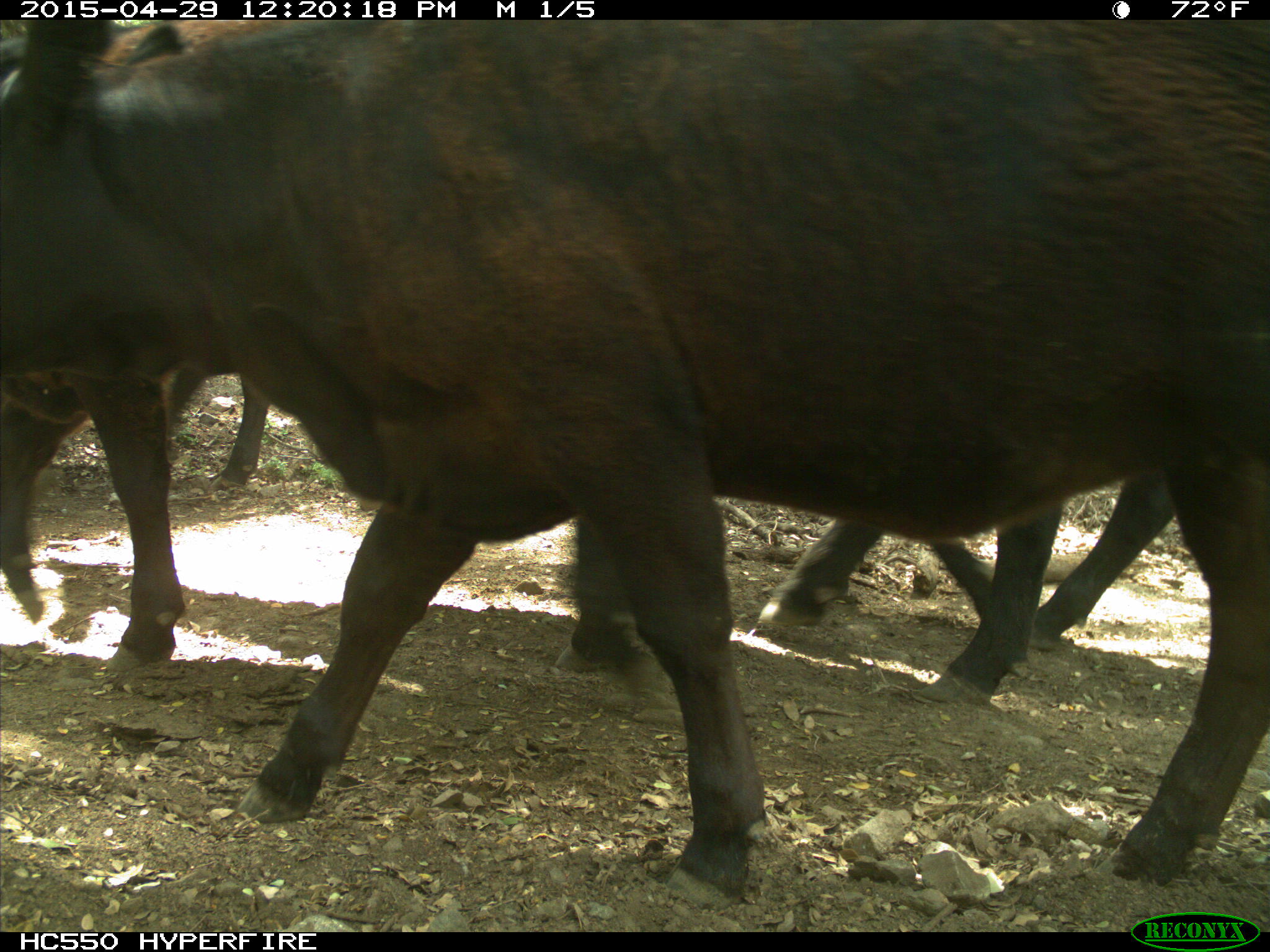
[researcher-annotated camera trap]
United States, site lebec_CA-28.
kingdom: Animalia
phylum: Chordata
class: Mammalia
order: Artiodactyla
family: Bovidae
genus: Bos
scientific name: Bos taurus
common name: domestic cow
Bos taurus (domestic cow).